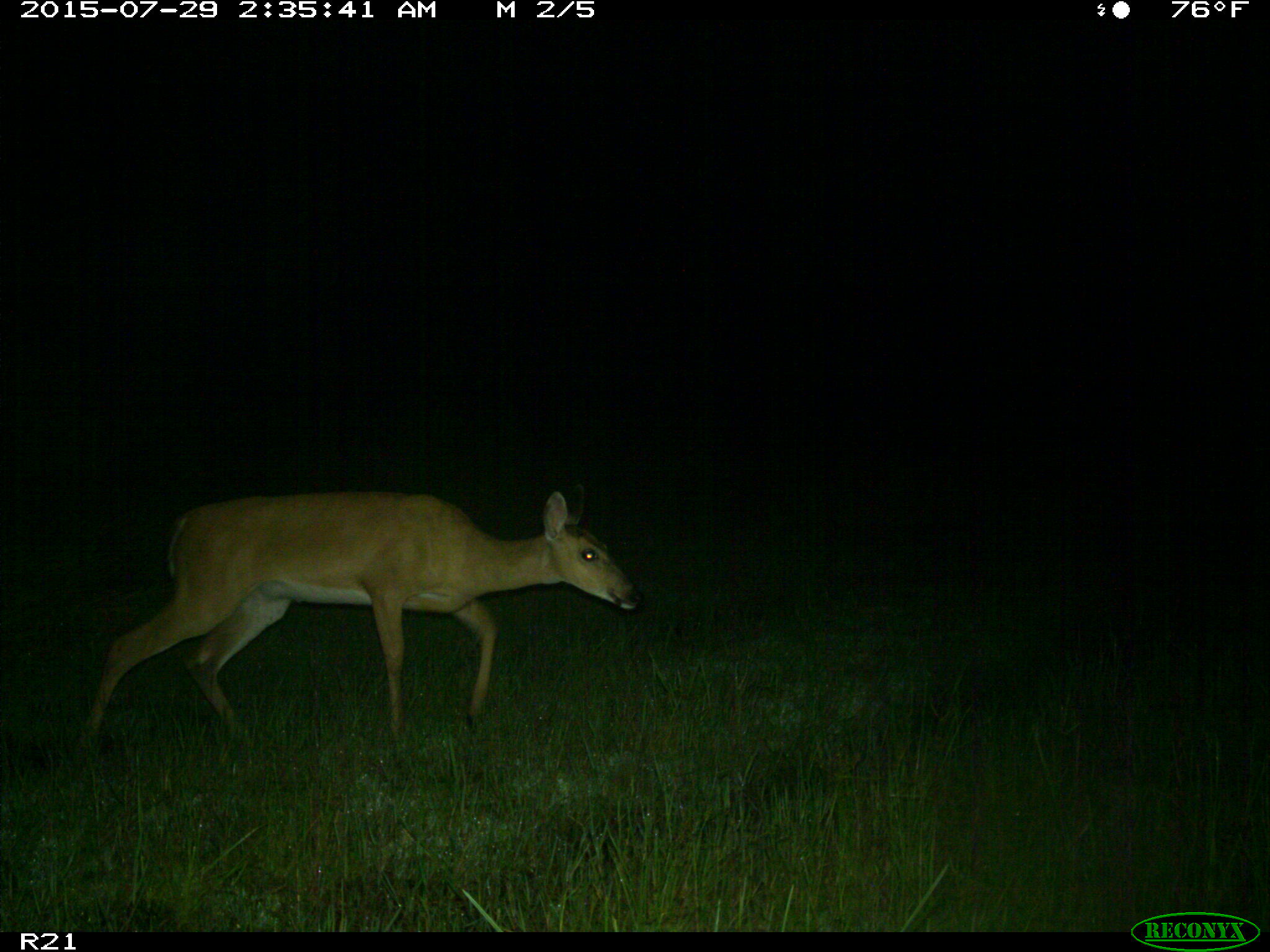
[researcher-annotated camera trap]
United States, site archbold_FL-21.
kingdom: Animalia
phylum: Chordata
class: Mammalia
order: Artiodactyla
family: Cervidae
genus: Odocoileus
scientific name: Odocoileus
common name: deer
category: unidentified deer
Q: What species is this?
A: Unidentified deer (deer) (Odocoileus).